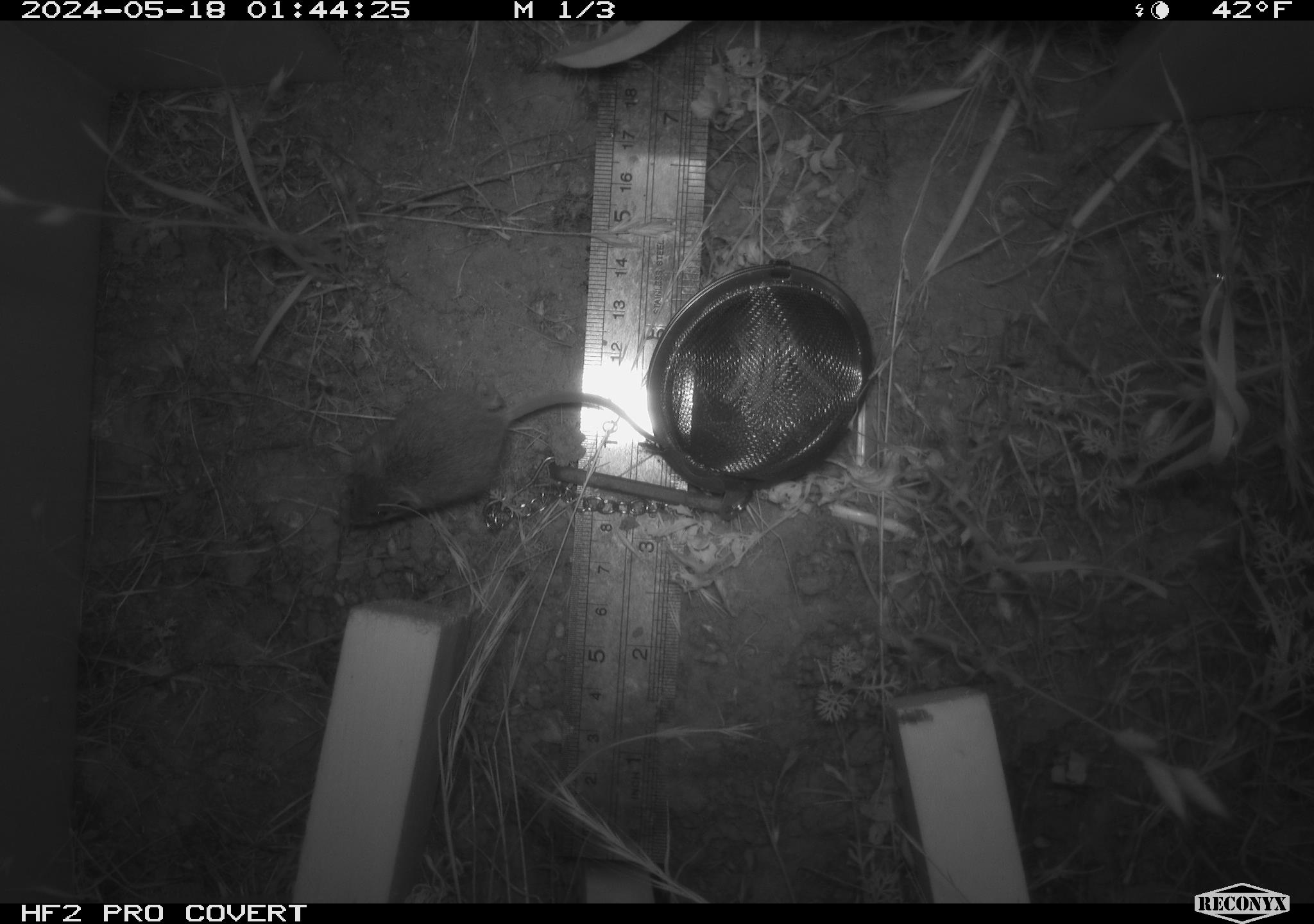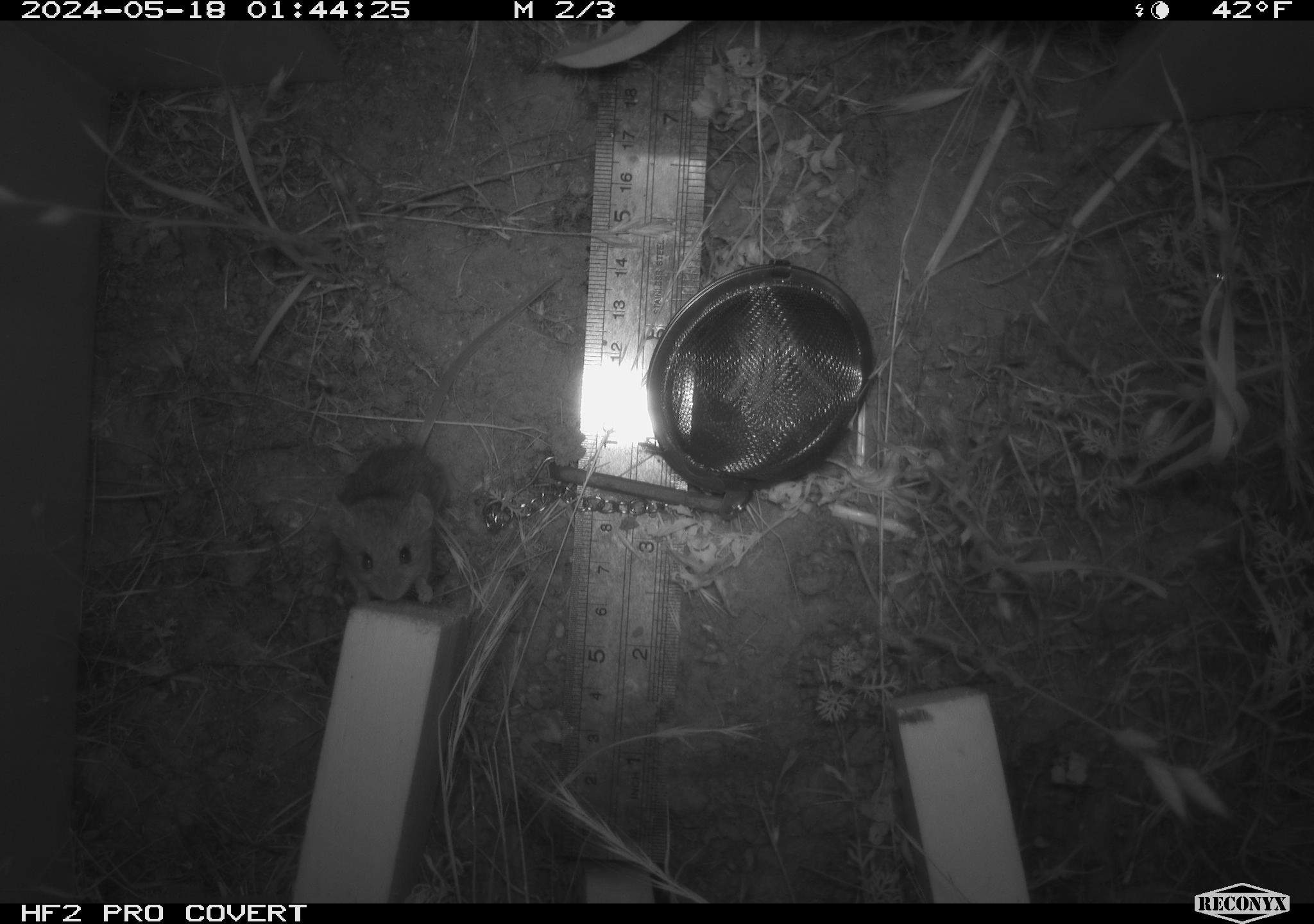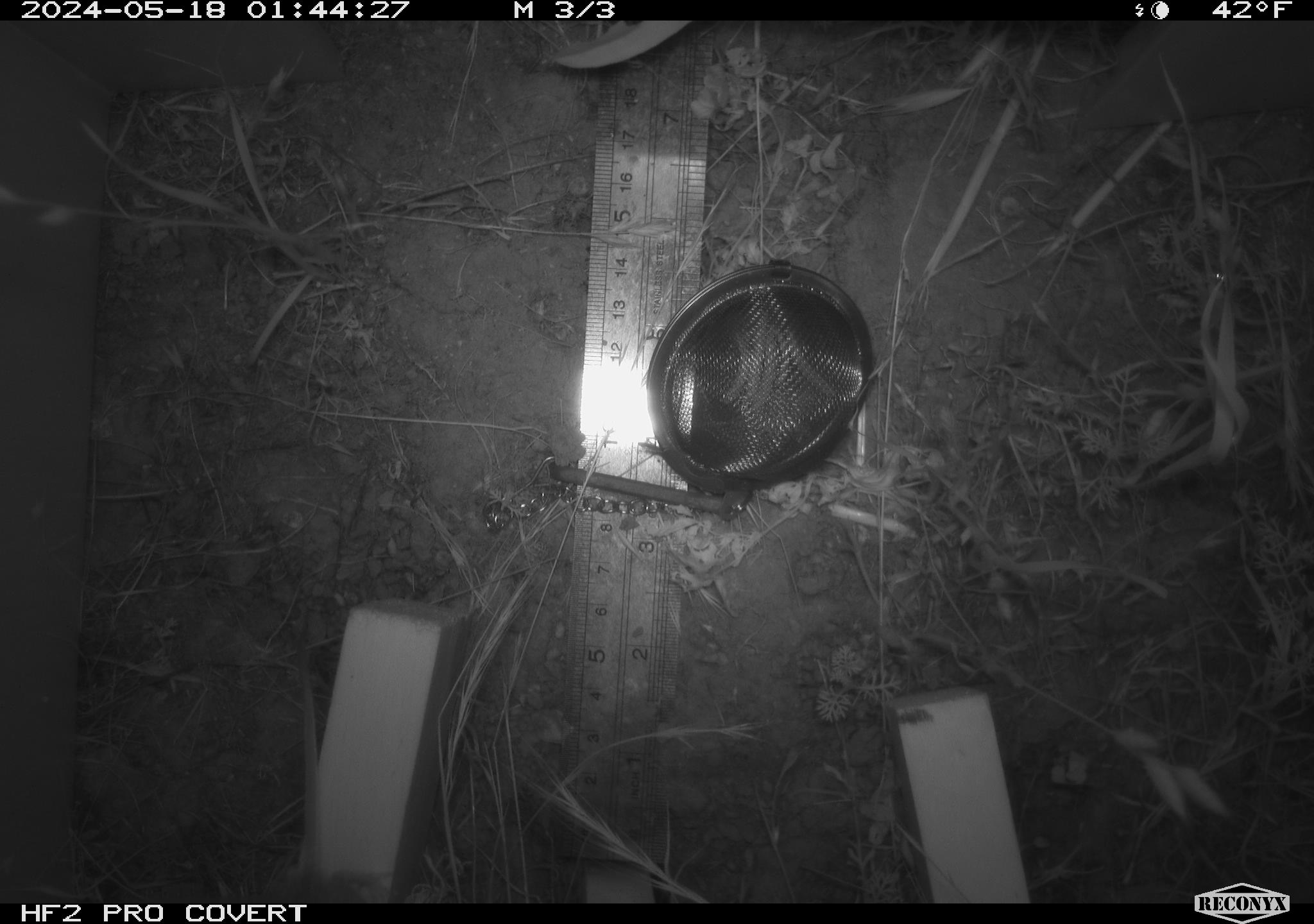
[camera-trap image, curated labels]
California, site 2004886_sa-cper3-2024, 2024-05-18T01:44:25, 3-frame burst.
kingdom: Animalia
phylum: Chordata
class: Mammalia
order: Rodentia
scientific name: Rodentia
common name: rodent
Rodent (Rodentia).